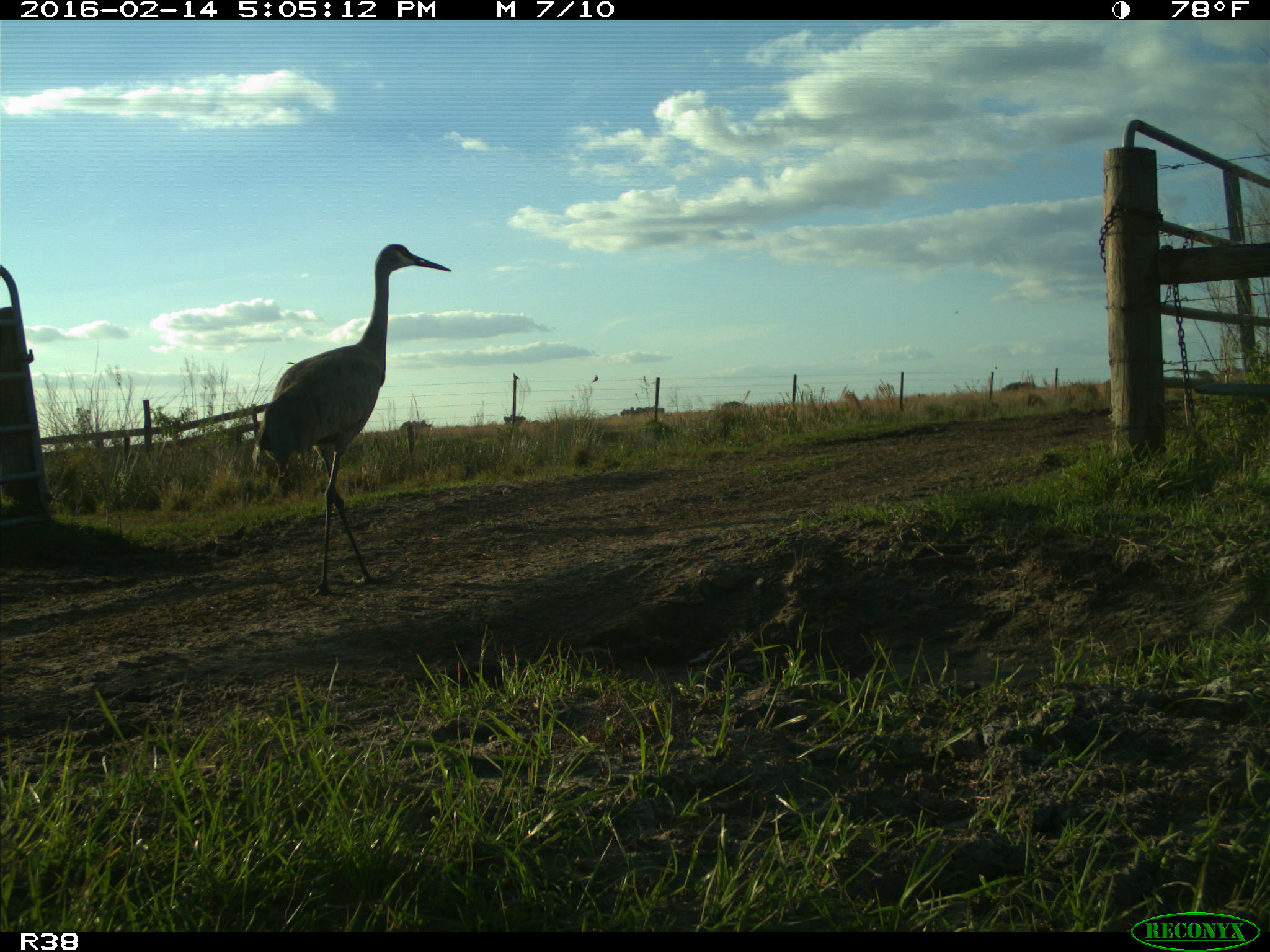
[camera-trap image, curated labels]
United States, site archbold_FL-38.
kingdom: Animalia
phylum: Chordata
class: Aves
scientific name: Aves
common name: birds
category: unidentified bird